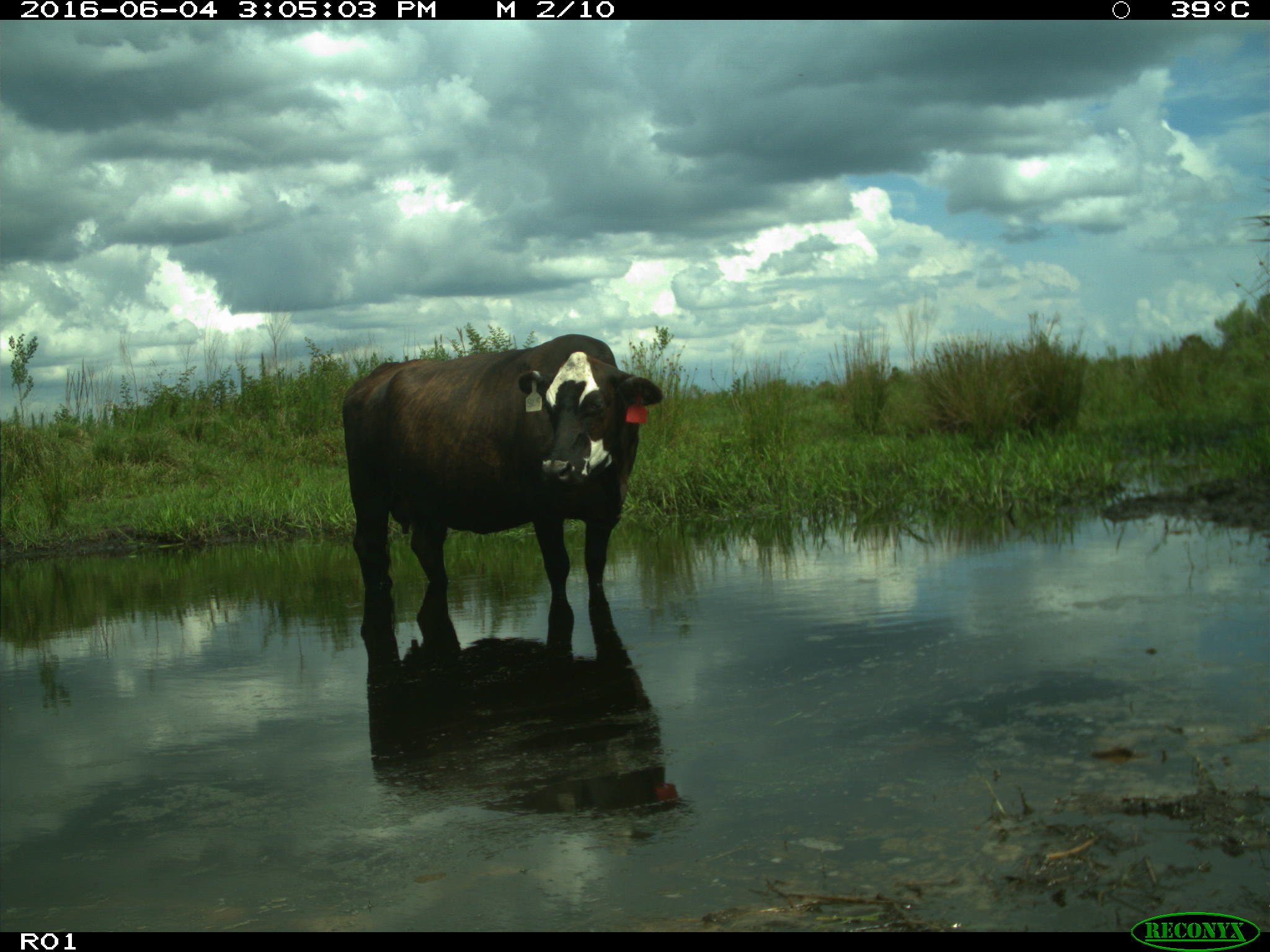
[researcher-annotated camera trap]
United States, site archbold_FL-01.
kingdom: Animalia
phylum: Chordata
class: Mammalia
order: Artiodactyla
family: Bovidae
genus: Bos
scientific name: Bos taurus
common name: domestic cow